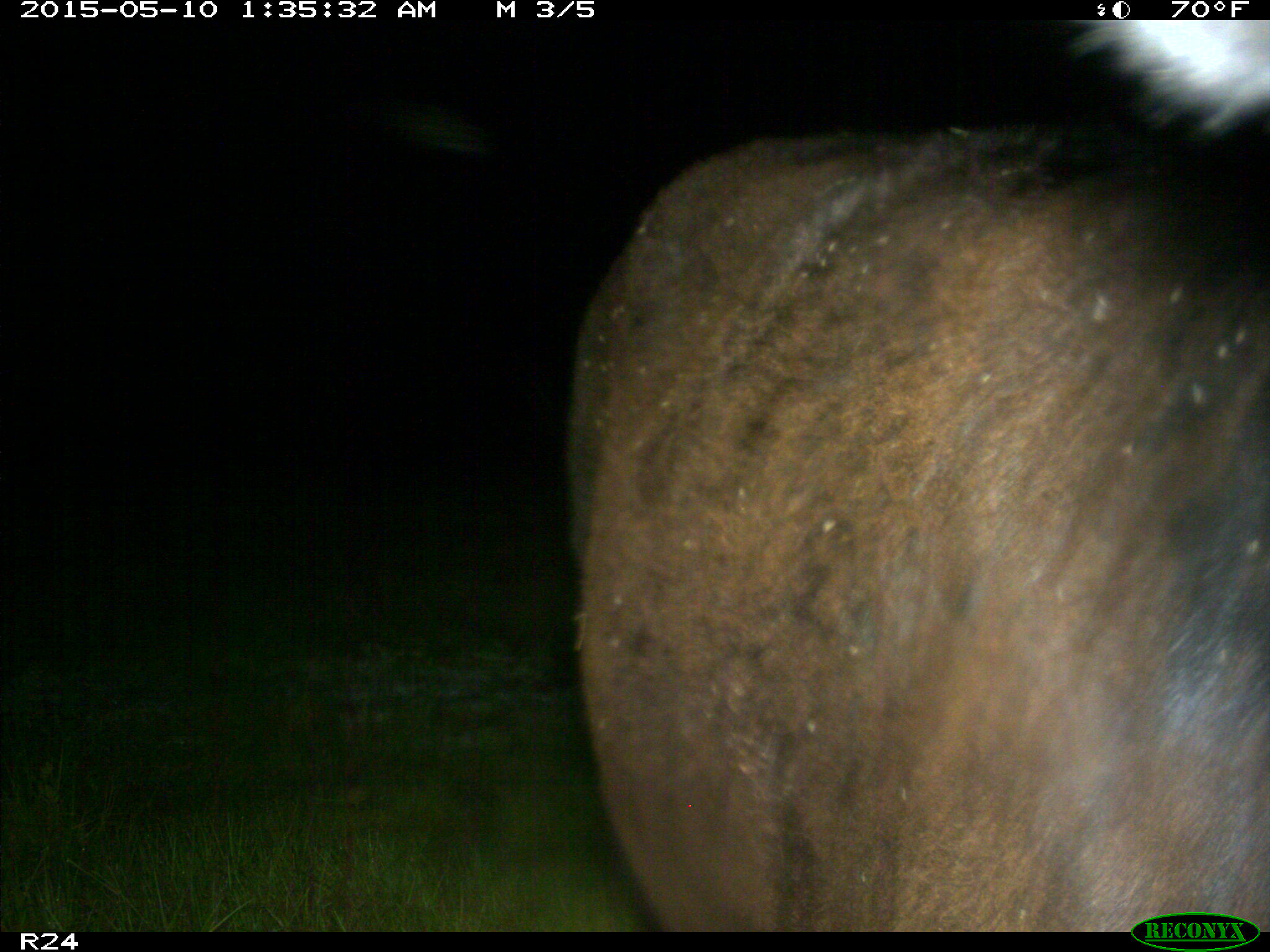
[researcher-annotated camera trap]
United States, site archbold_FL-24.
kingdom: Animalia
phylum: Chordata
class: Mammalia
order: Artiodactyla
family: Bovidae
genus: Bos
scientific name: Bos taurus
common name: domestic cow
Bos taurus (domestic cow).